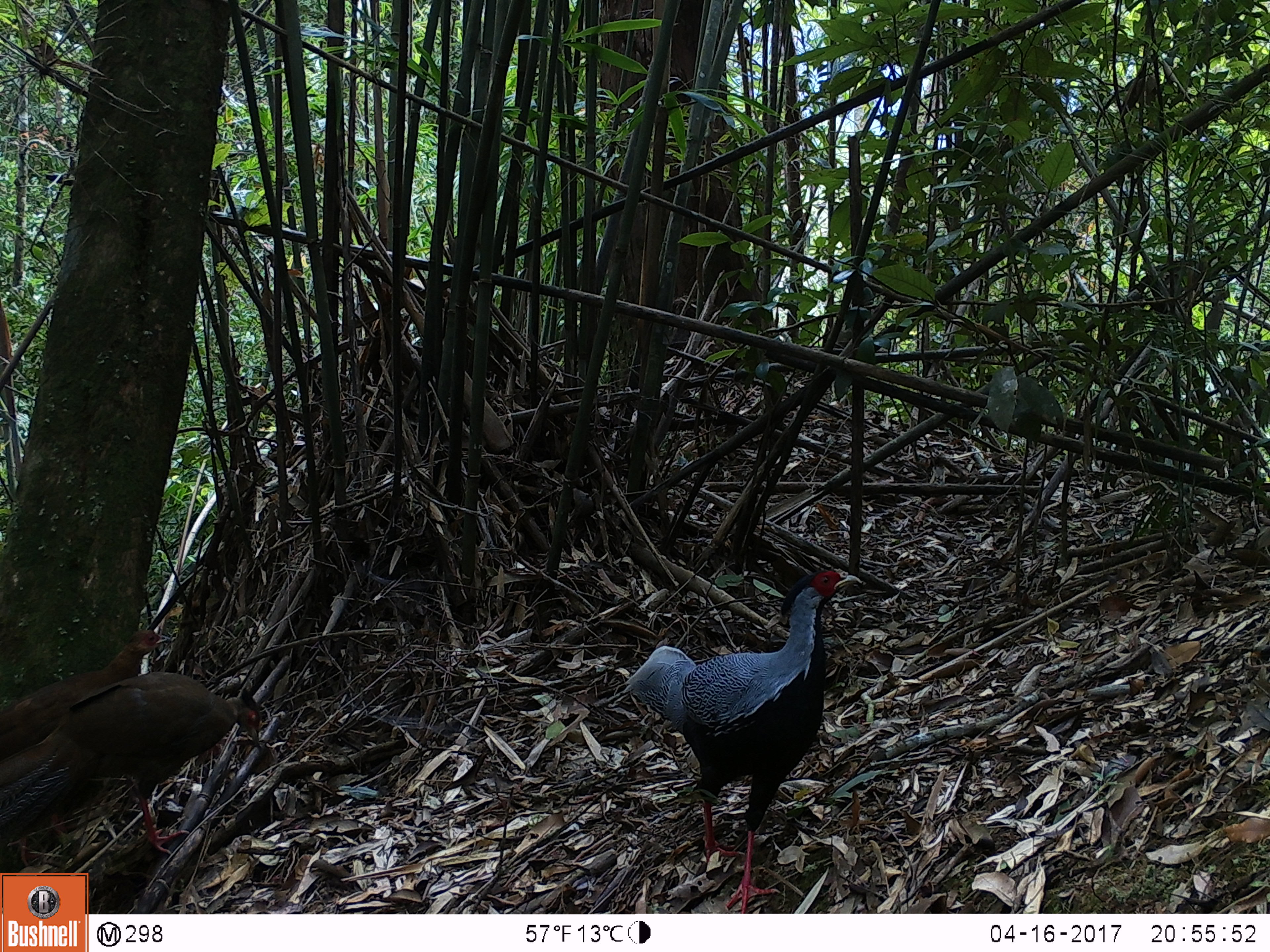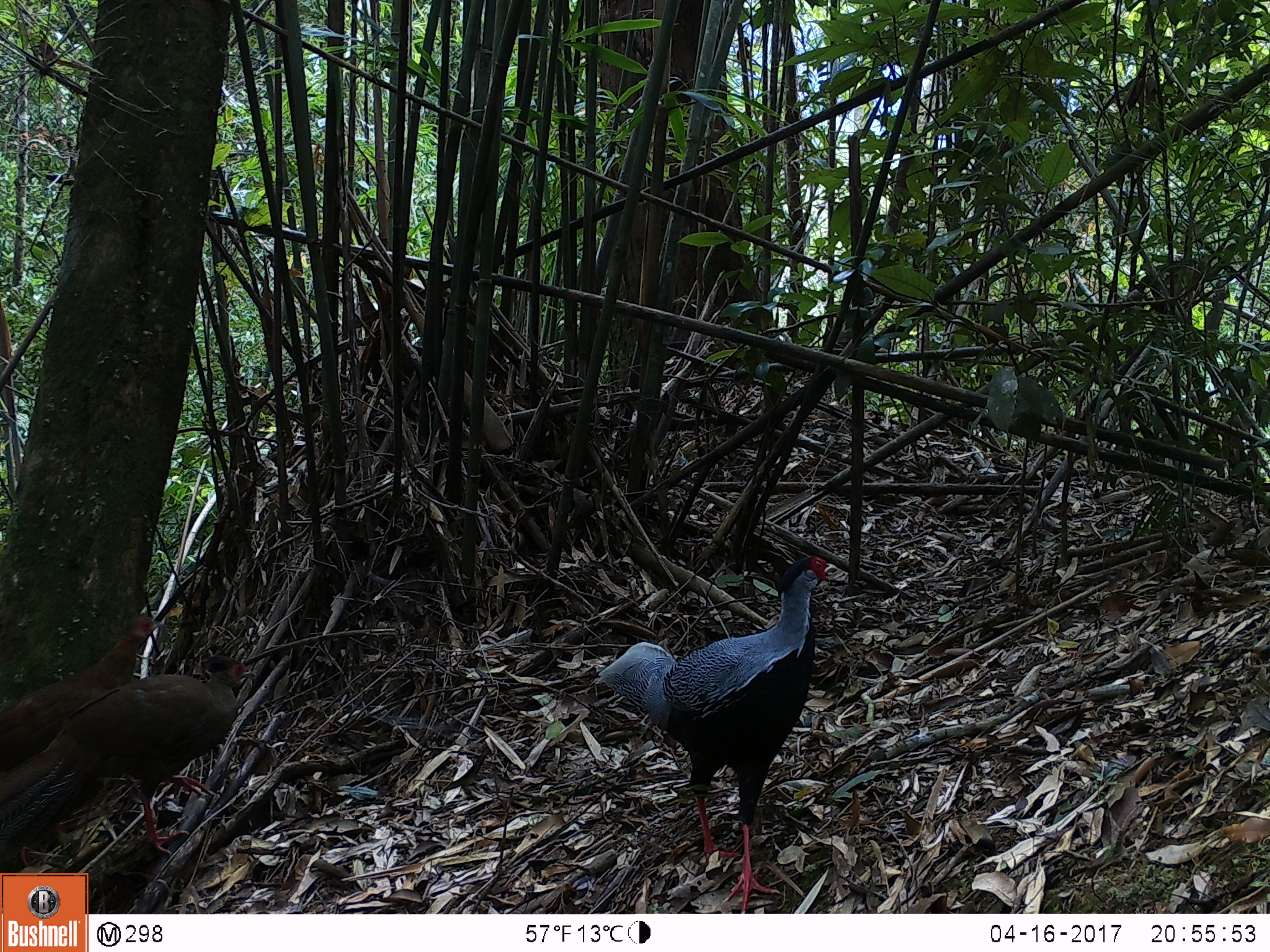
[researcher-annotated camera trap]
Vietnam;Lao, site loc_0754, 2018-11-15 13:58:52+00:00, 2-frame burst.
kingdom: Animalia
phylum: Chordata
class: Aves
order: Galliformes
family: Phasianidae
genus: Lophura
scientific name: Lophura nycthemera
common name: silver pheasant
Silver pheasant (Lophura nycthemera). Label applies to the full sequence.